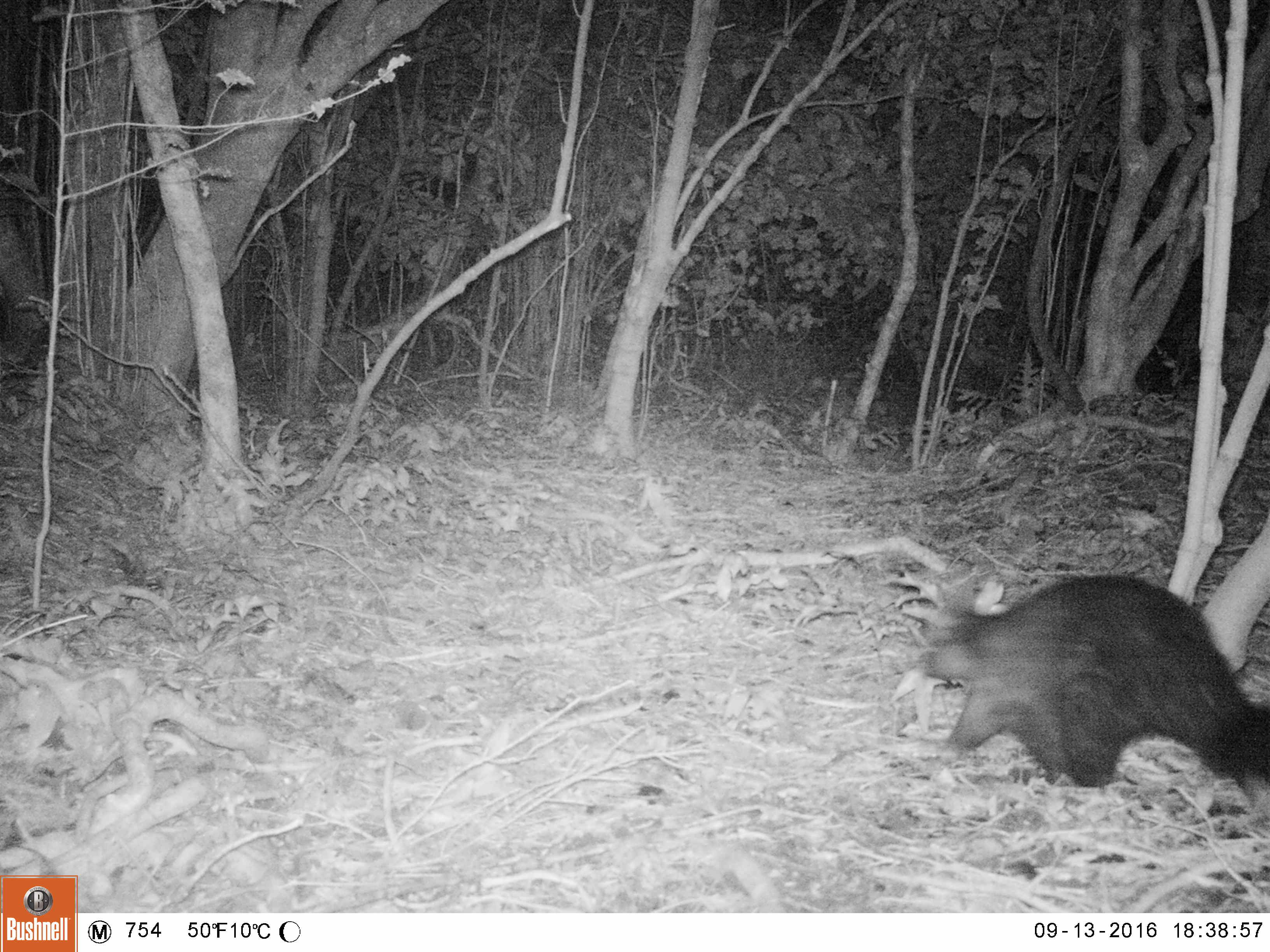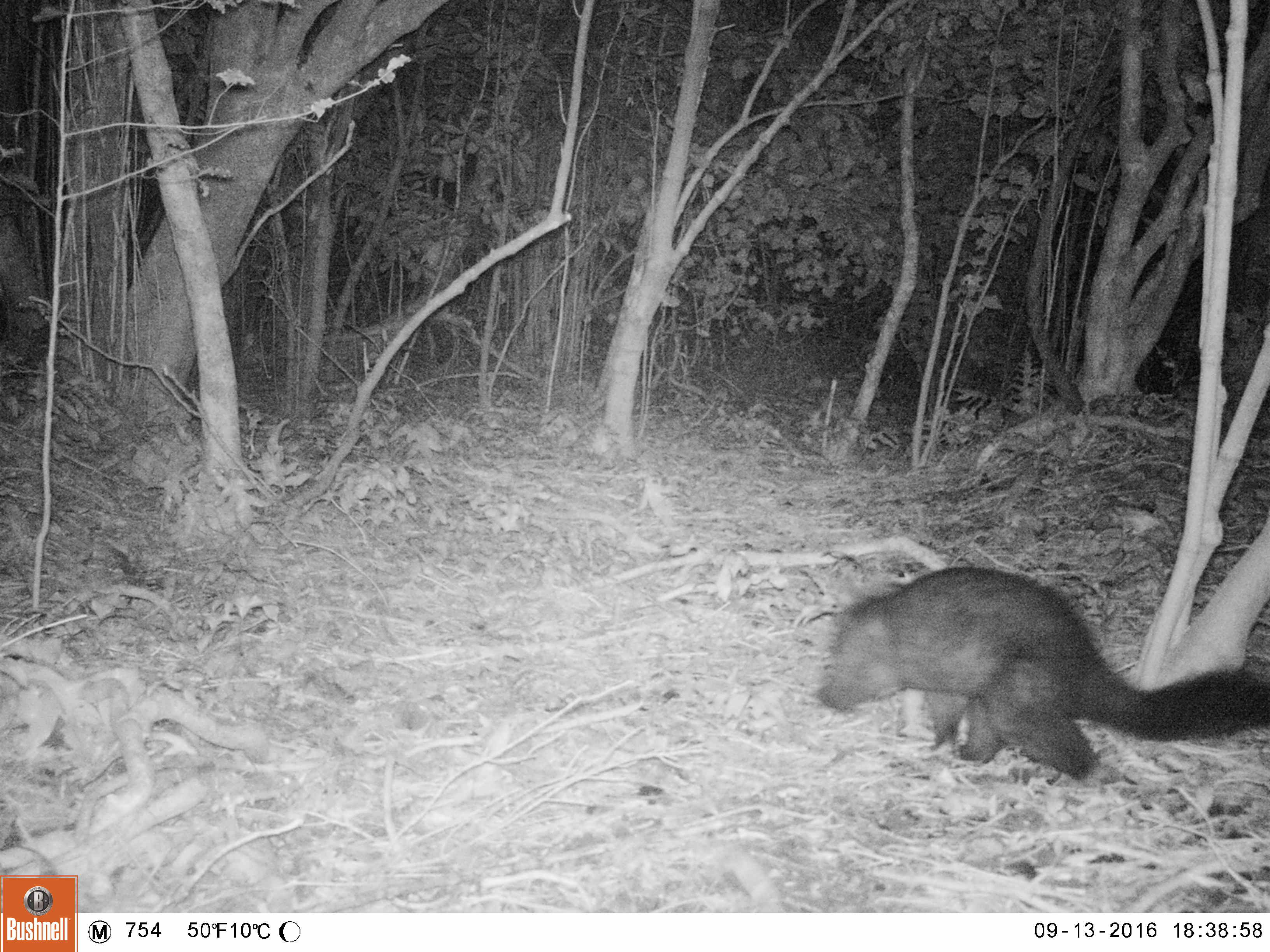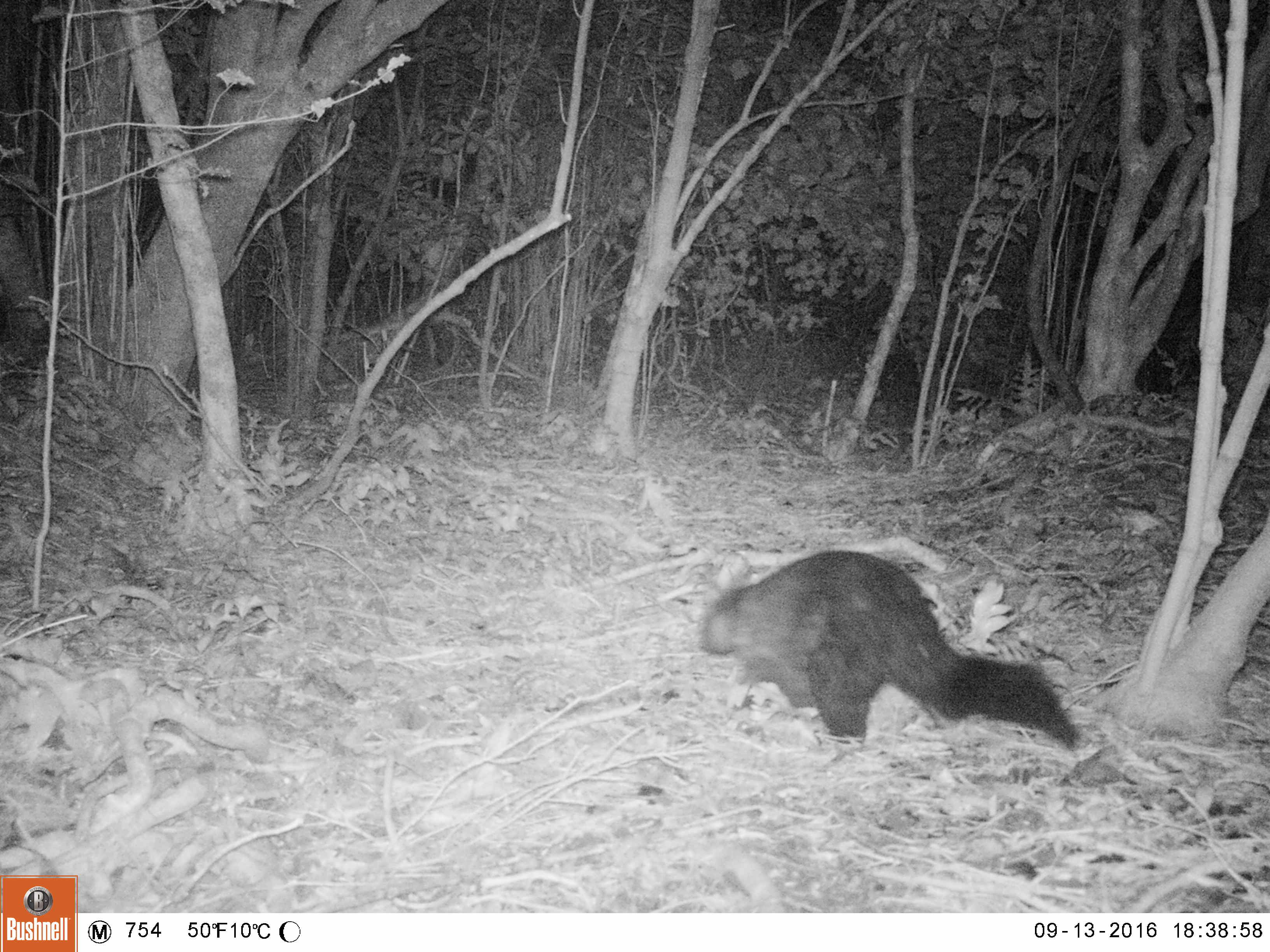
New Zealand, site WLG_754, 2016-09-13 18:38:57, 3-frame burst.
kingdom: Animalia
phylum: Chordata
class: Mammalia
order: Diprotodontia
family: Phalangeridae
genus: Trichosurus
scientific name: Trichosurus vulpecula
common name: common brushtail possum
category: possum